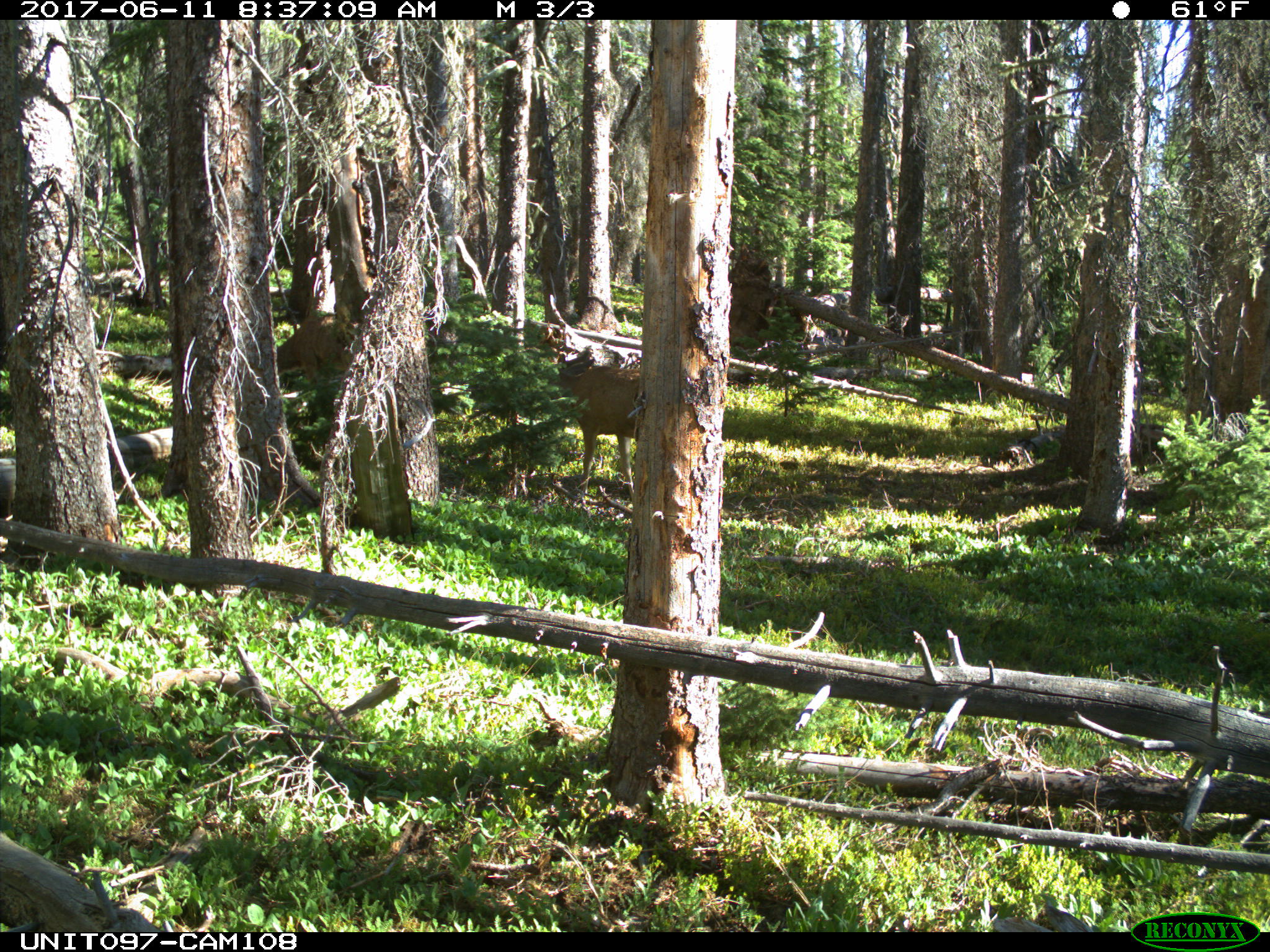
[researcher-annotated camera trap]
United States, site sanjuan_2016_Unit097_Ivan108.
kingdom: Animalia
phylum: Chordata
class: Mammalia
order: Artiodactyla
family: Cervidae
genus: Odocoileus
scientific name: Odocoileus hemionus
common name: mule deer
Odocoileus hemionus (mule deer).